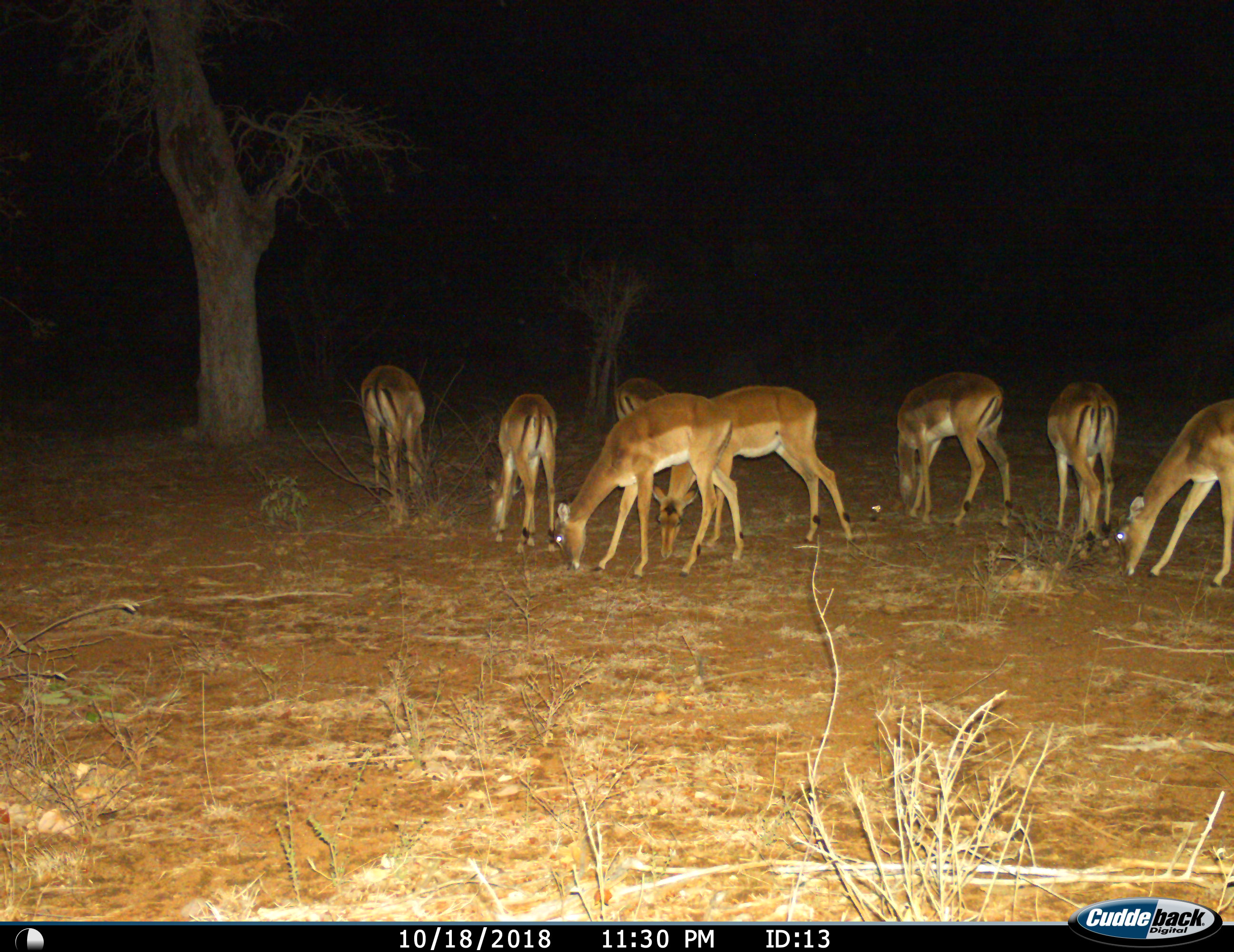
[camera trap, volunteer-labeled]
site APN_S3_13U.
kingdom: Animalia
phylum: Chordata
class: Mammalia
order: Artiodactyla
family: Bovidae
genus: Aepyceros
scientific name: Aepyceros melampus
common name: impala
Impala (Aepyceros melampus), count 8. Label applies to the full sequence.